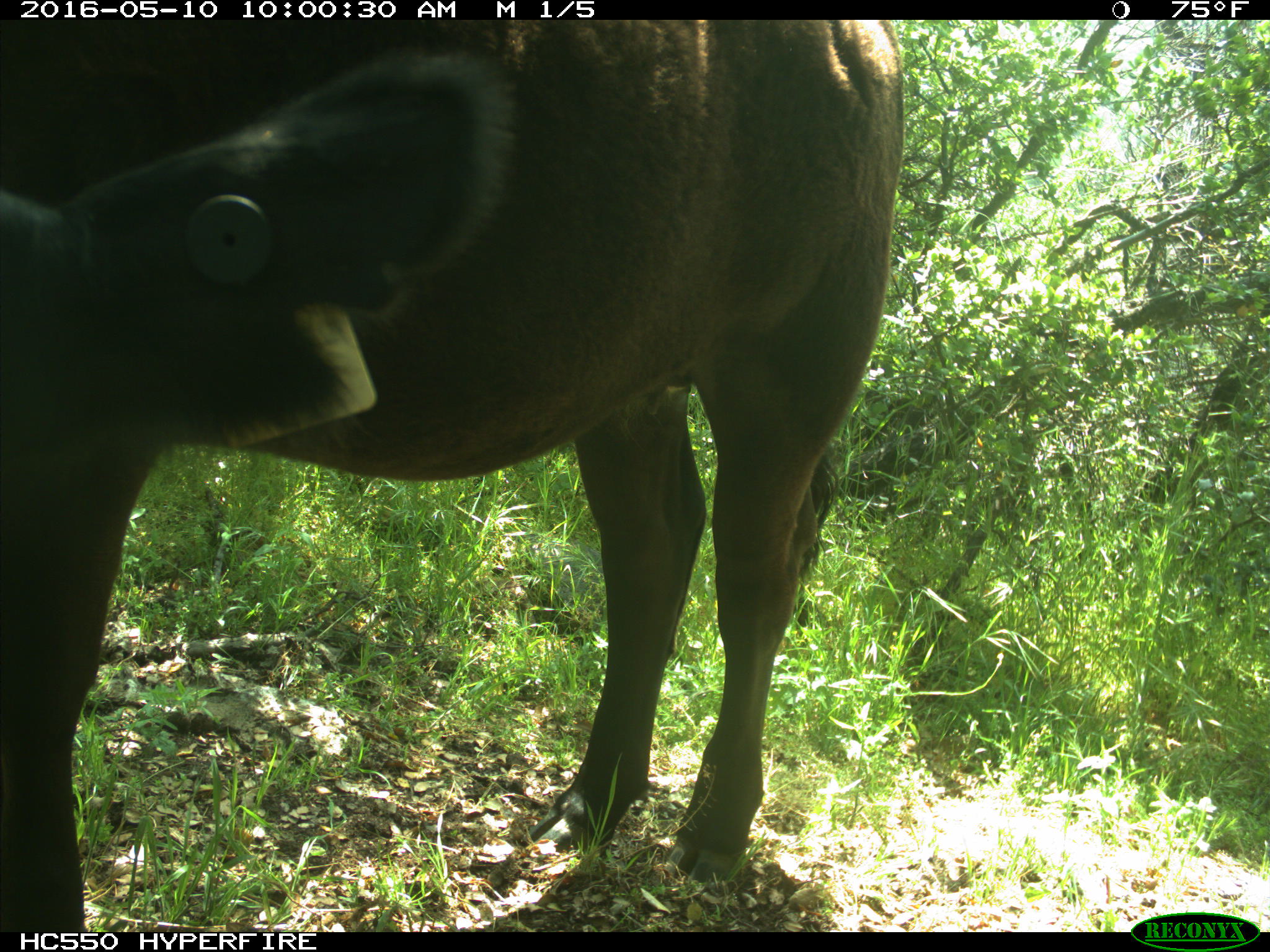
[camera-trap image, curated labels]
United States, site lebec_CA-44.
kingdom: Animalia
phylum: Chordata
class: Mammalia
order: Artiodactyla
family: Bovidae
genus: Bos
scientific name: Bos taurus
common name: domestic cow